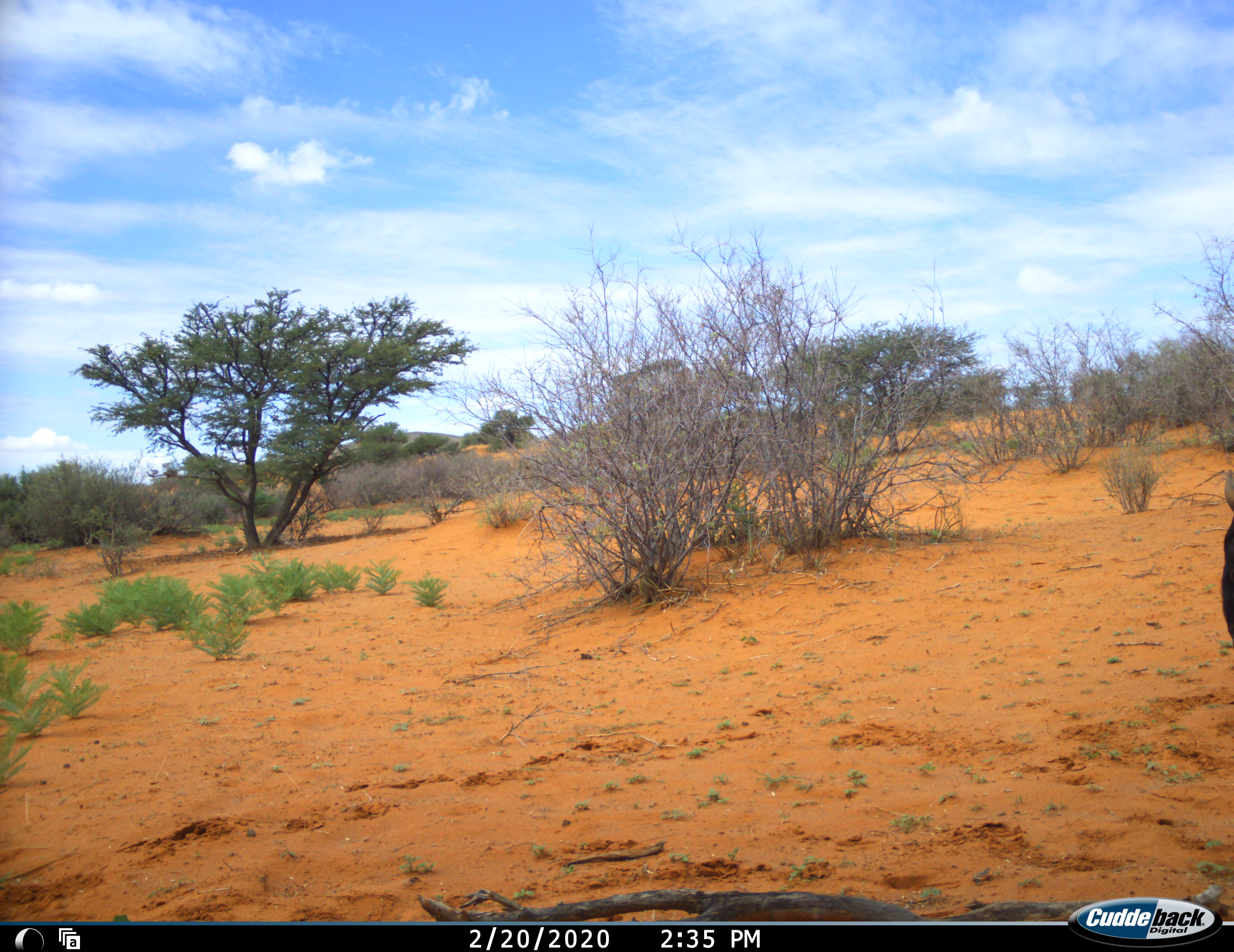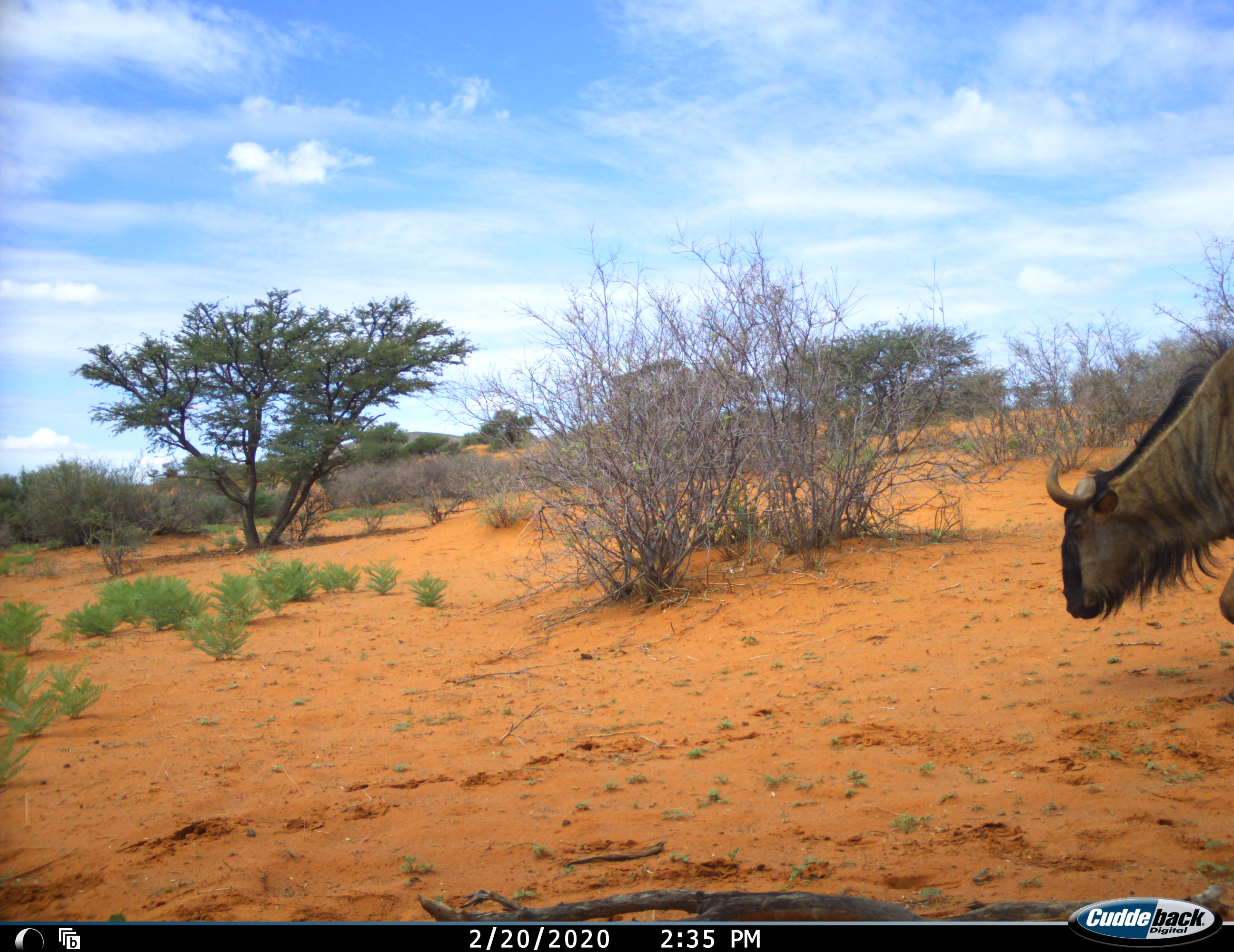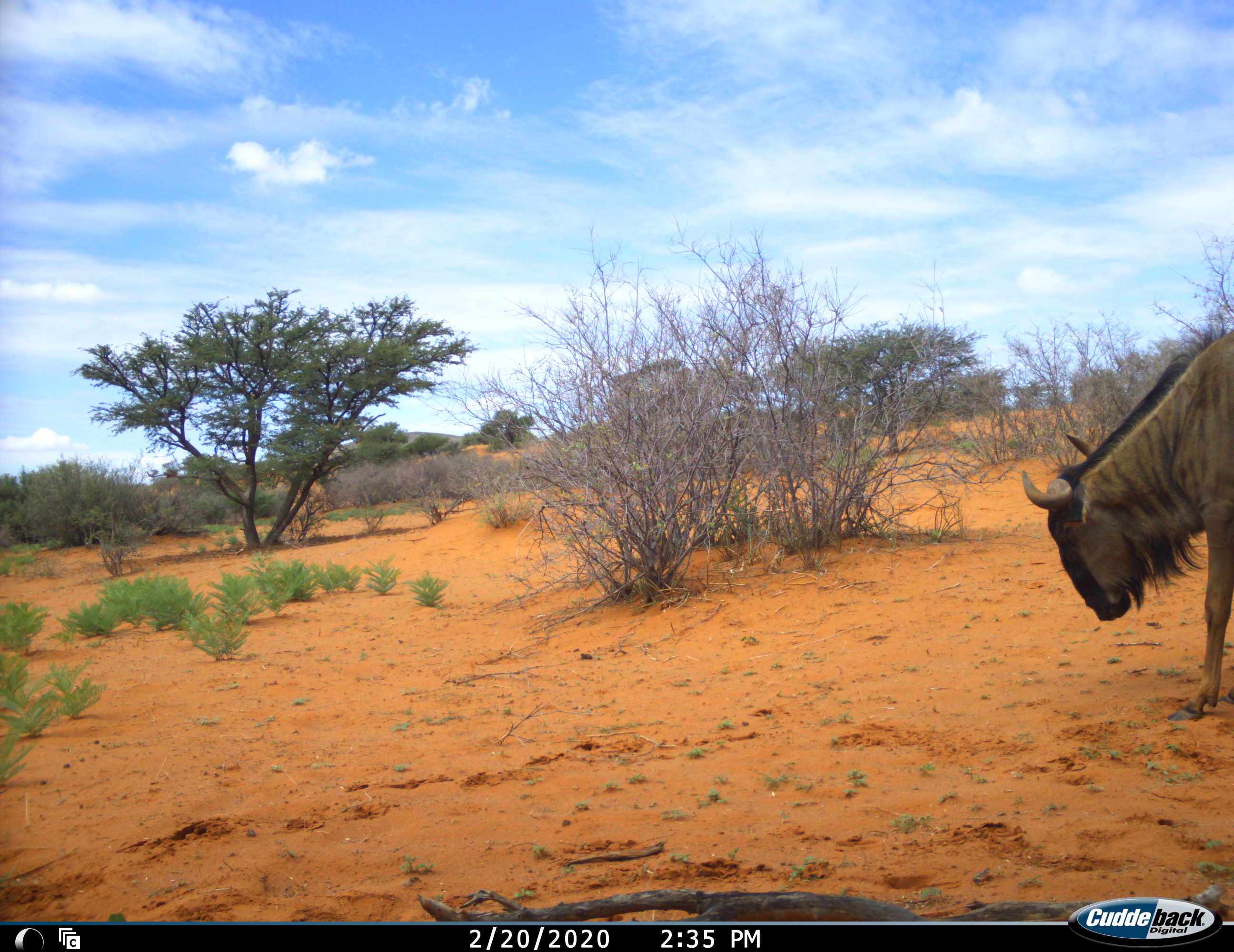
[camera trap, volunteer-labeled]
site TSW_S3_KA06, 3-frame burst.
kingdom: Animalia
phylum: Chordata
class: Mammalia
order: Artiodactyla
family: Bovidae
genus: Connochaetes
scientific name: Connochaetes taurinus taurinus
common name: blue wildebeest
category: wildebeestblue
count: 1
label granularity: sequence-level